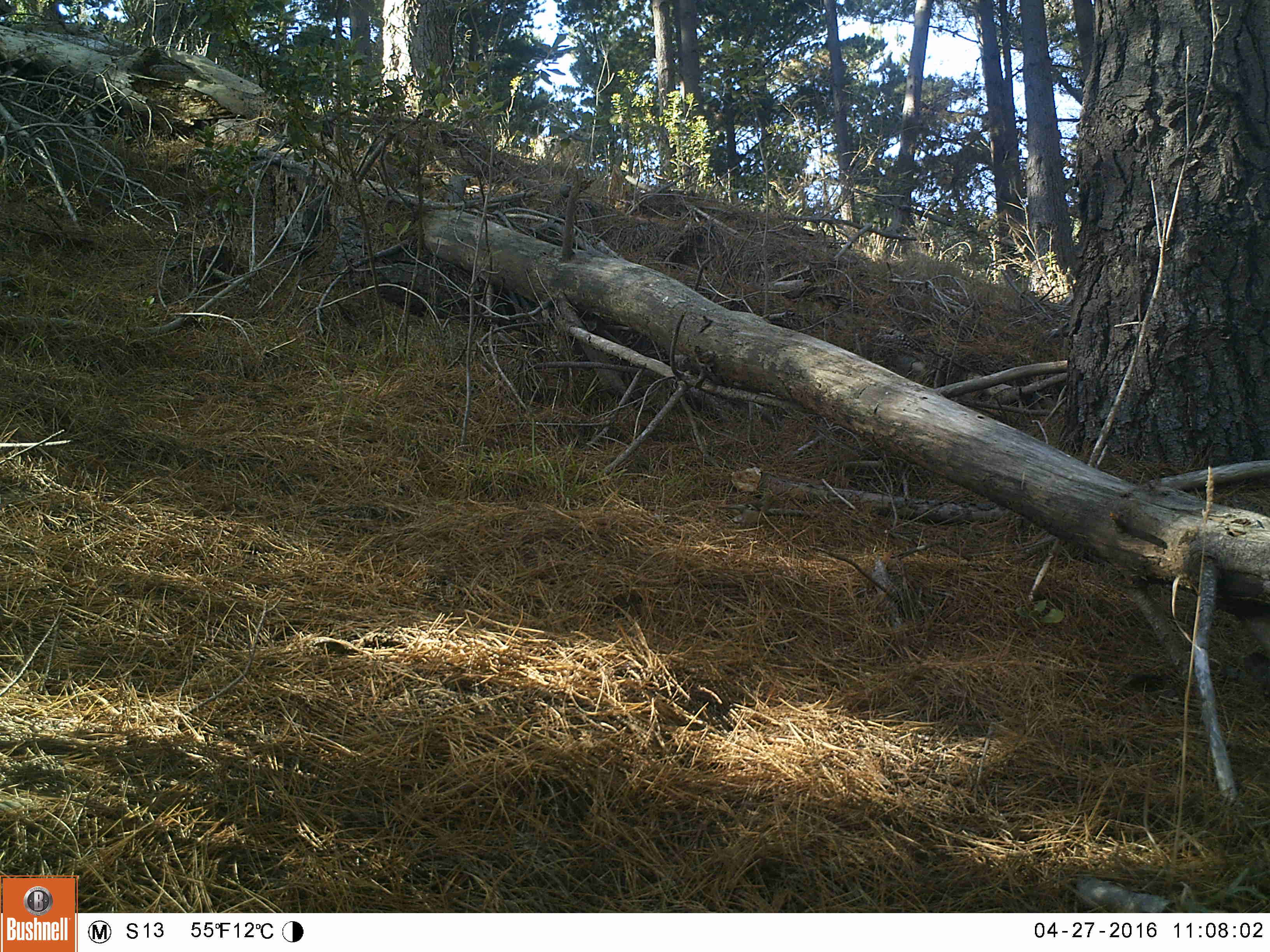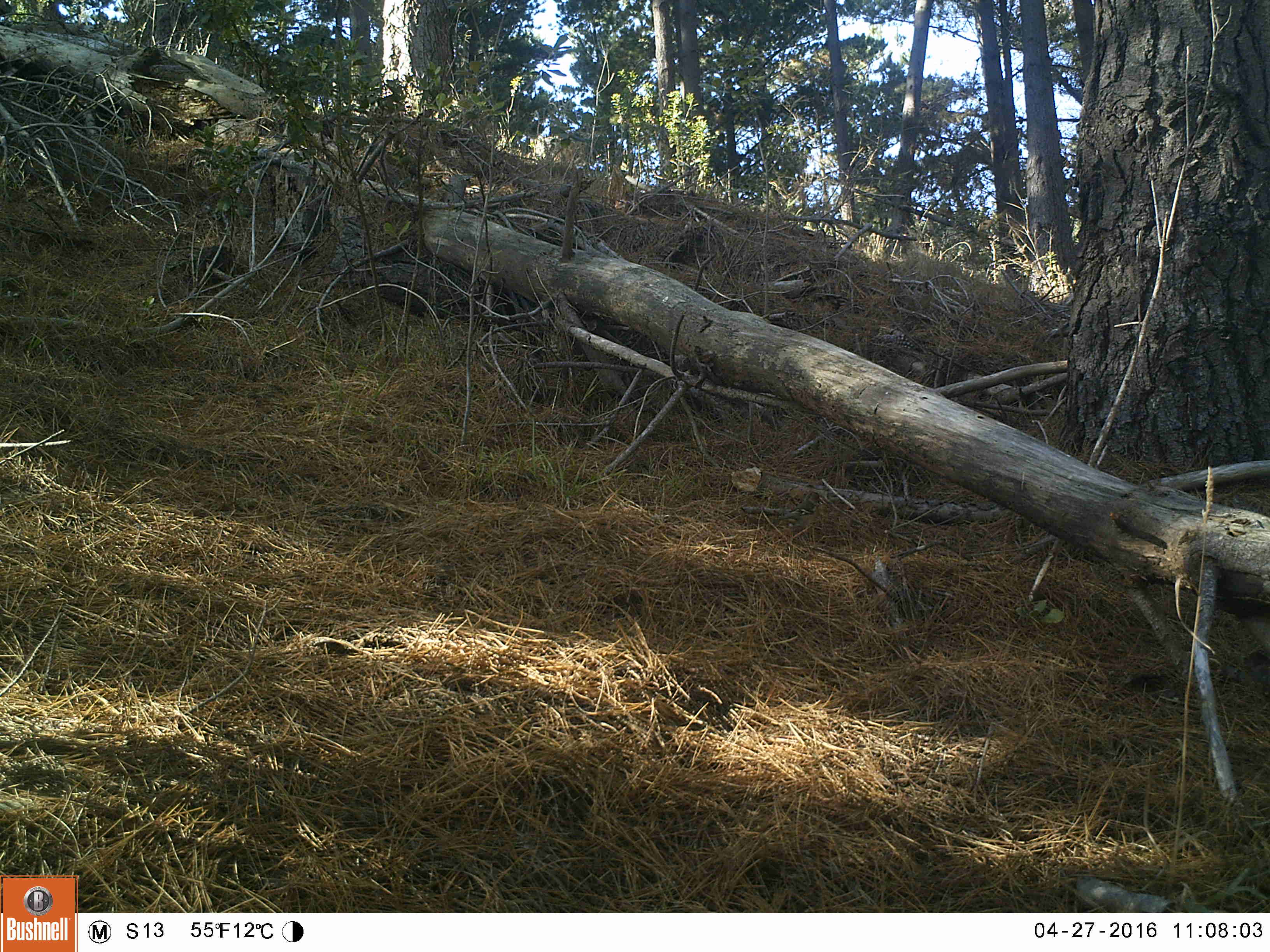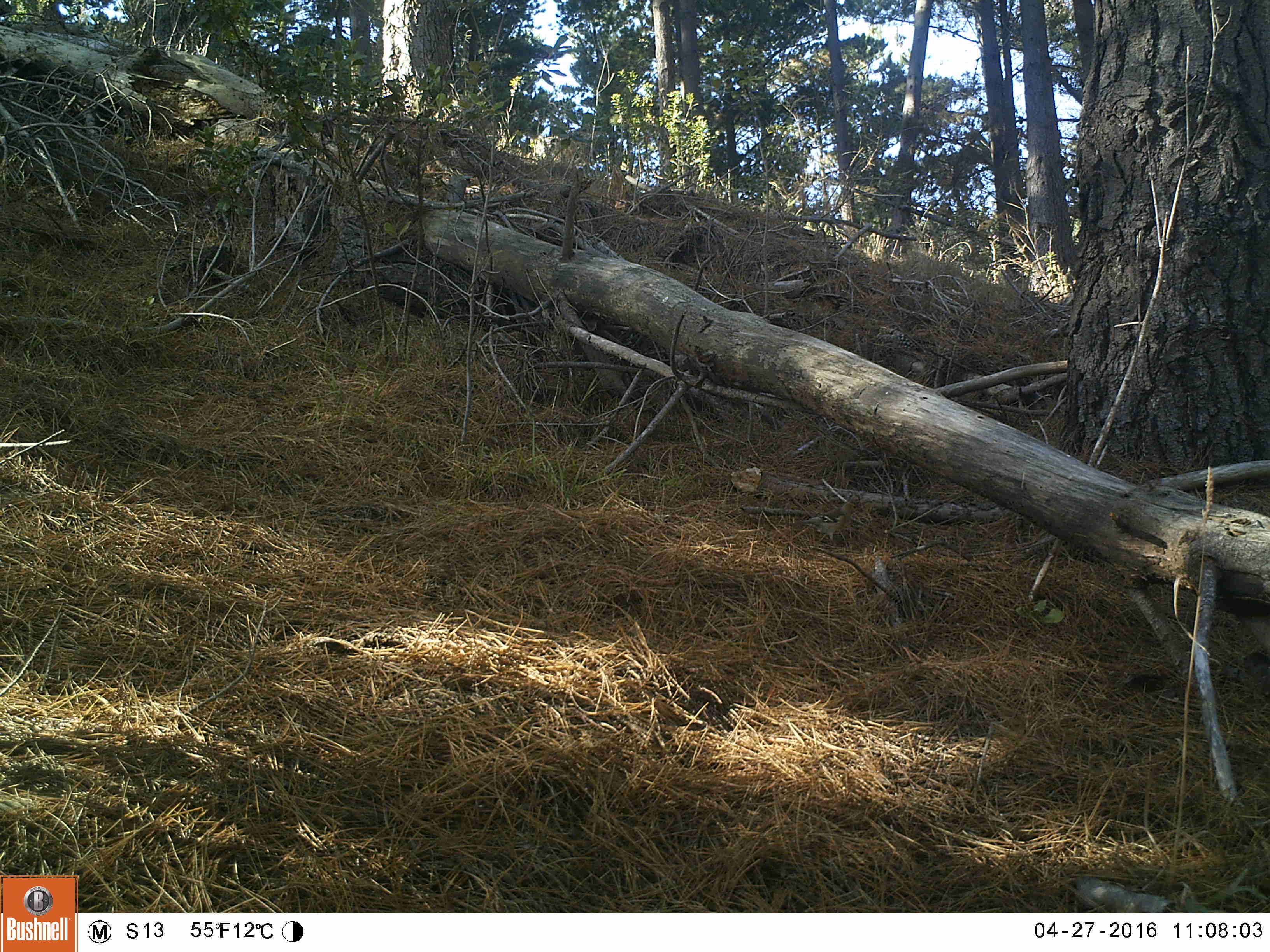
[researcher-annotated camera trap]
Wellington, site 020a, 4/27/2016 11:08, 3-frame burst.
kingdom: Animalia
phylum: Chordata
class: Aves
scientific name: Aves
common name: bird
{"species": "bird (Aves)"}